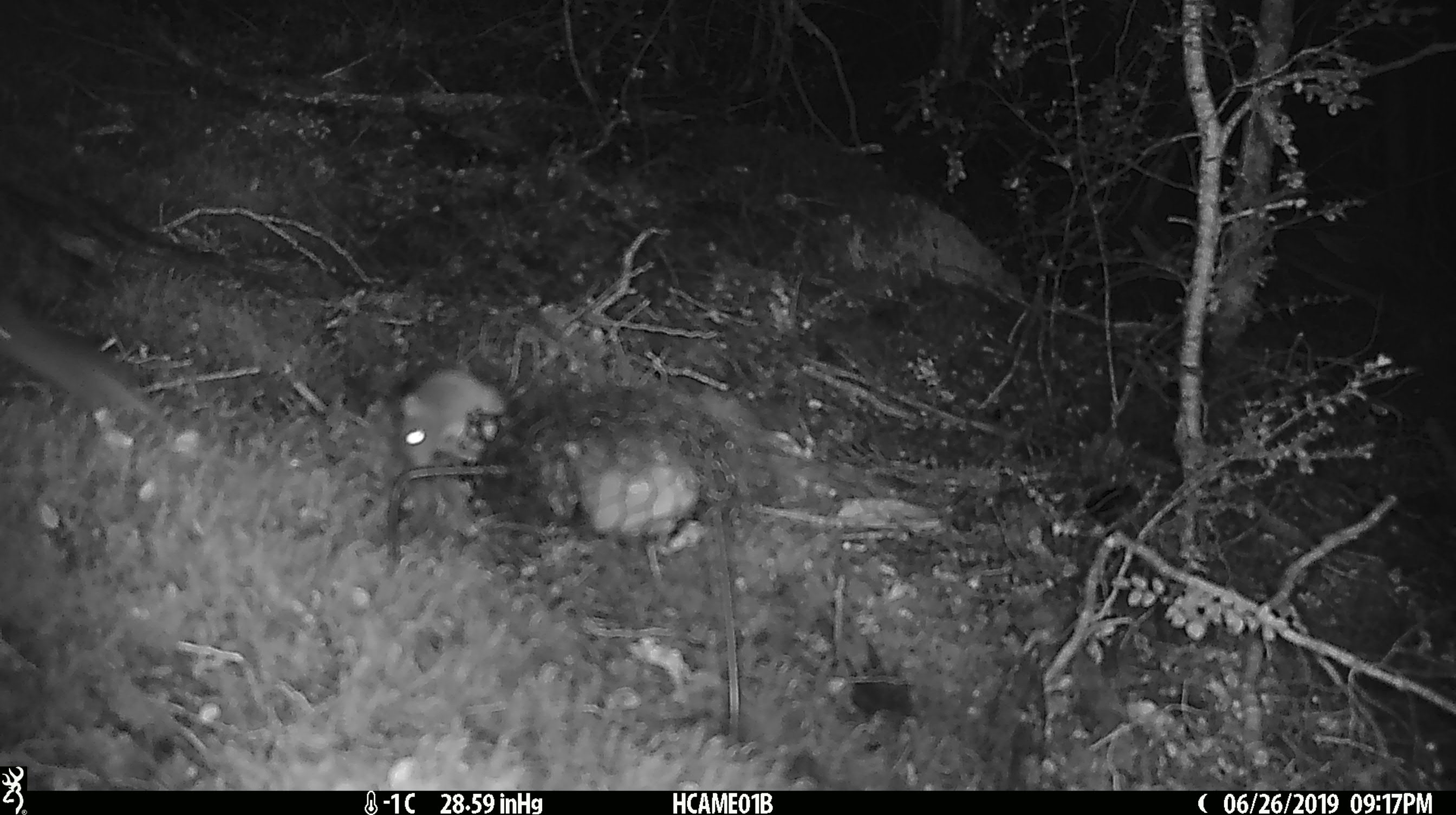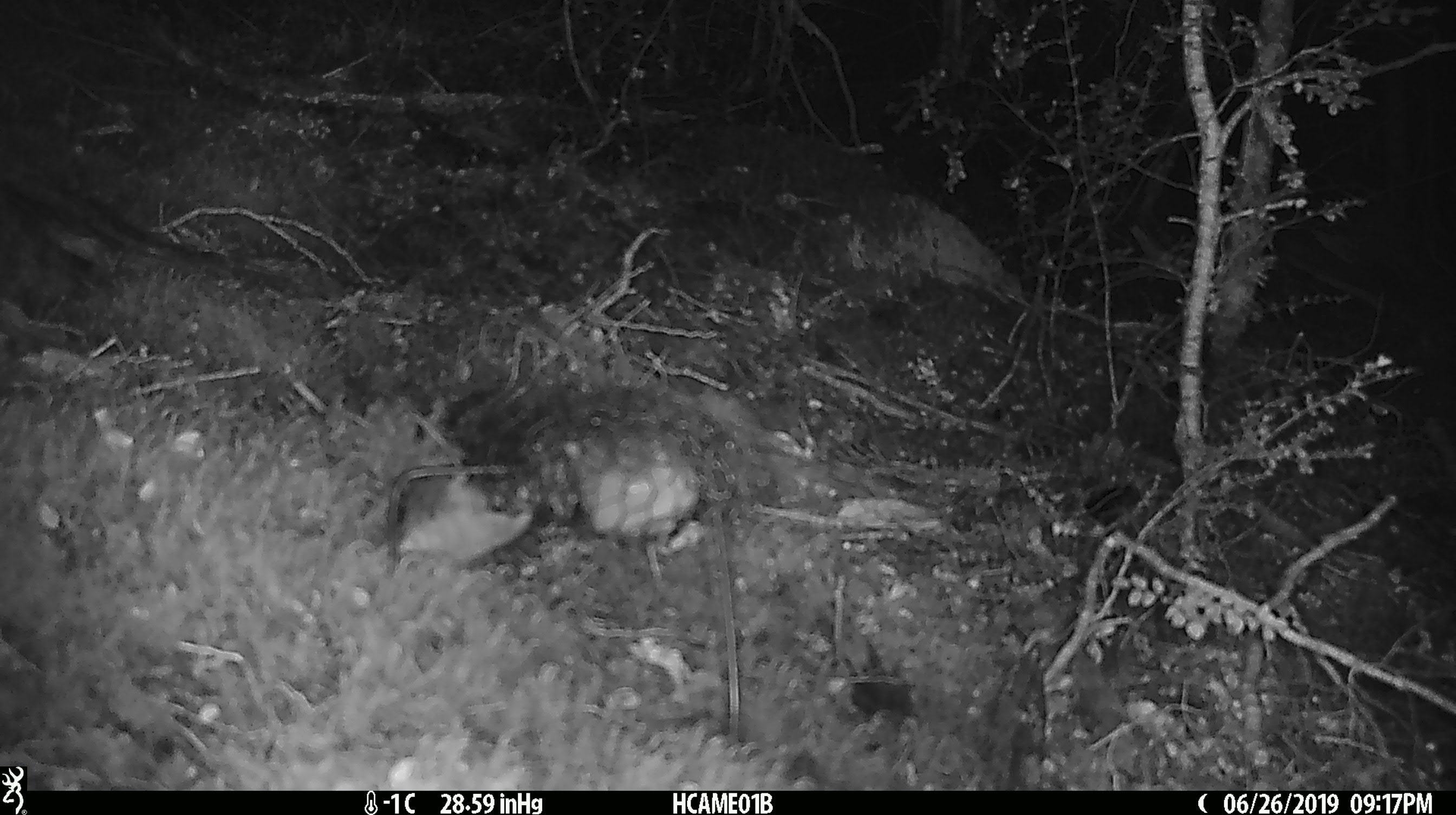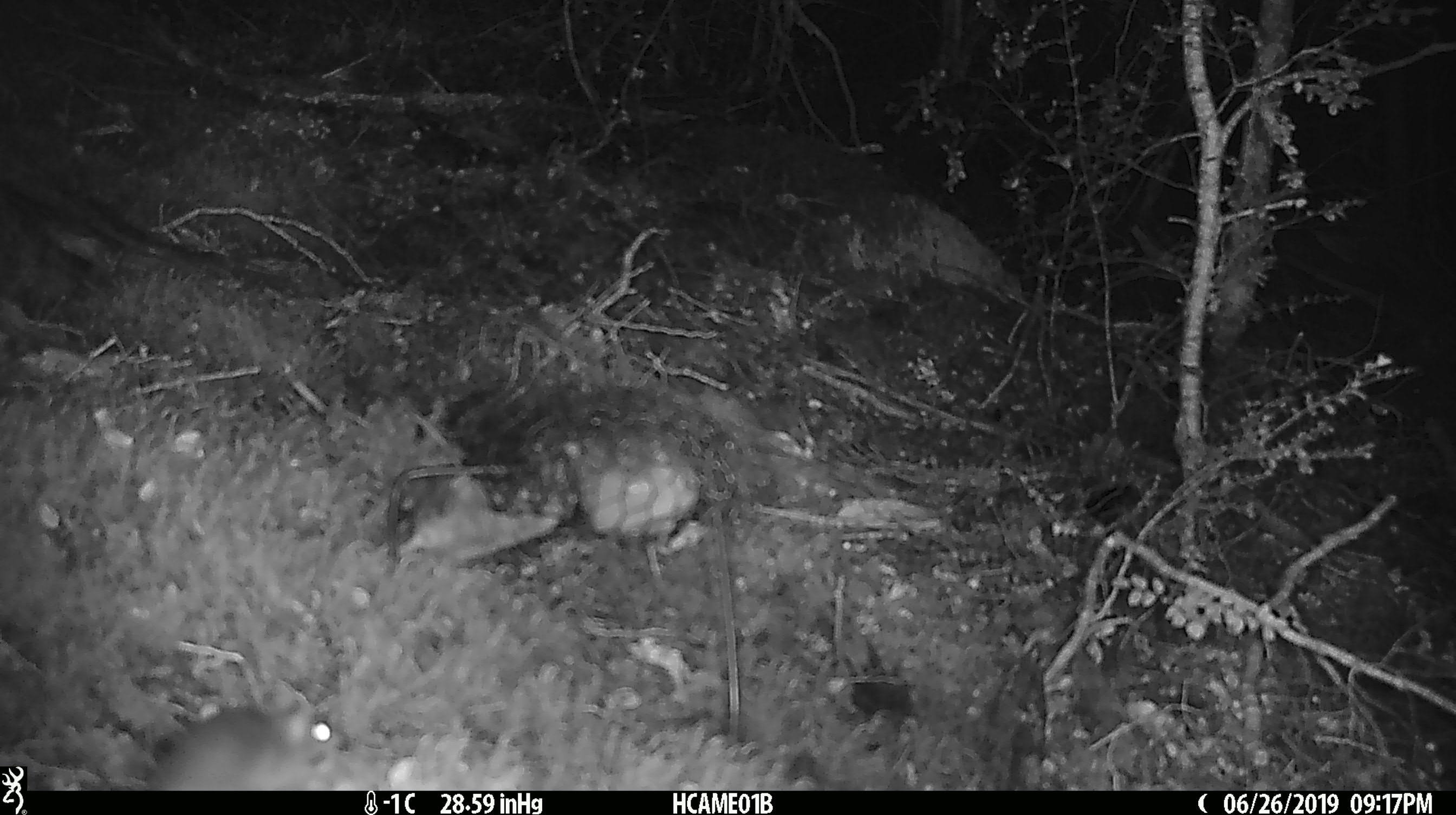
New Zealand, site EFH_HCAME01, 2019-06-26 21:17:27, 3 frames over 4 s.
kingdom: Animalia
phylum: Chordata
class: Mammalia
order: Rodentia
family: Muridae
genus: Mus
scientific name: Mus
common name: mouse